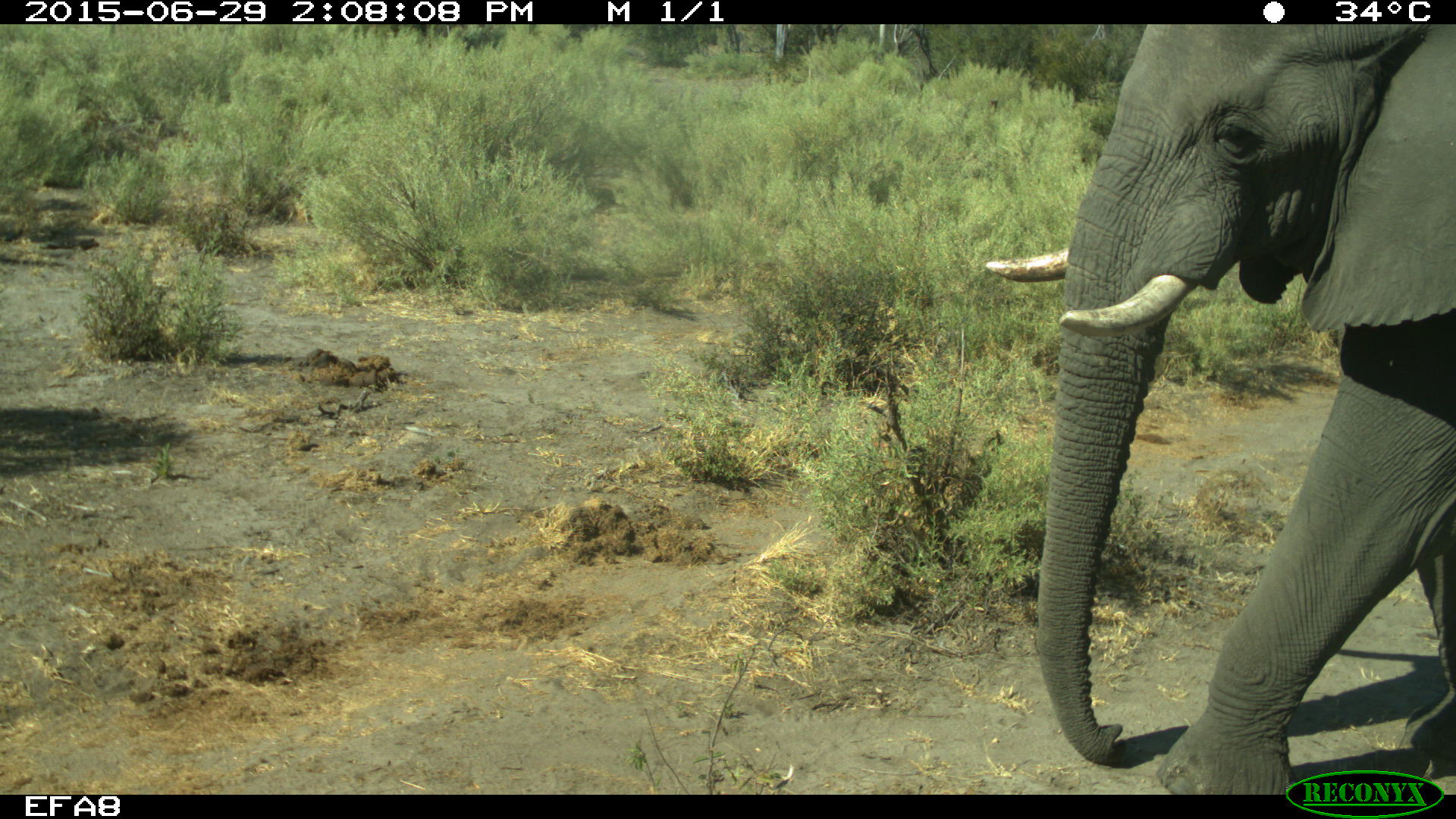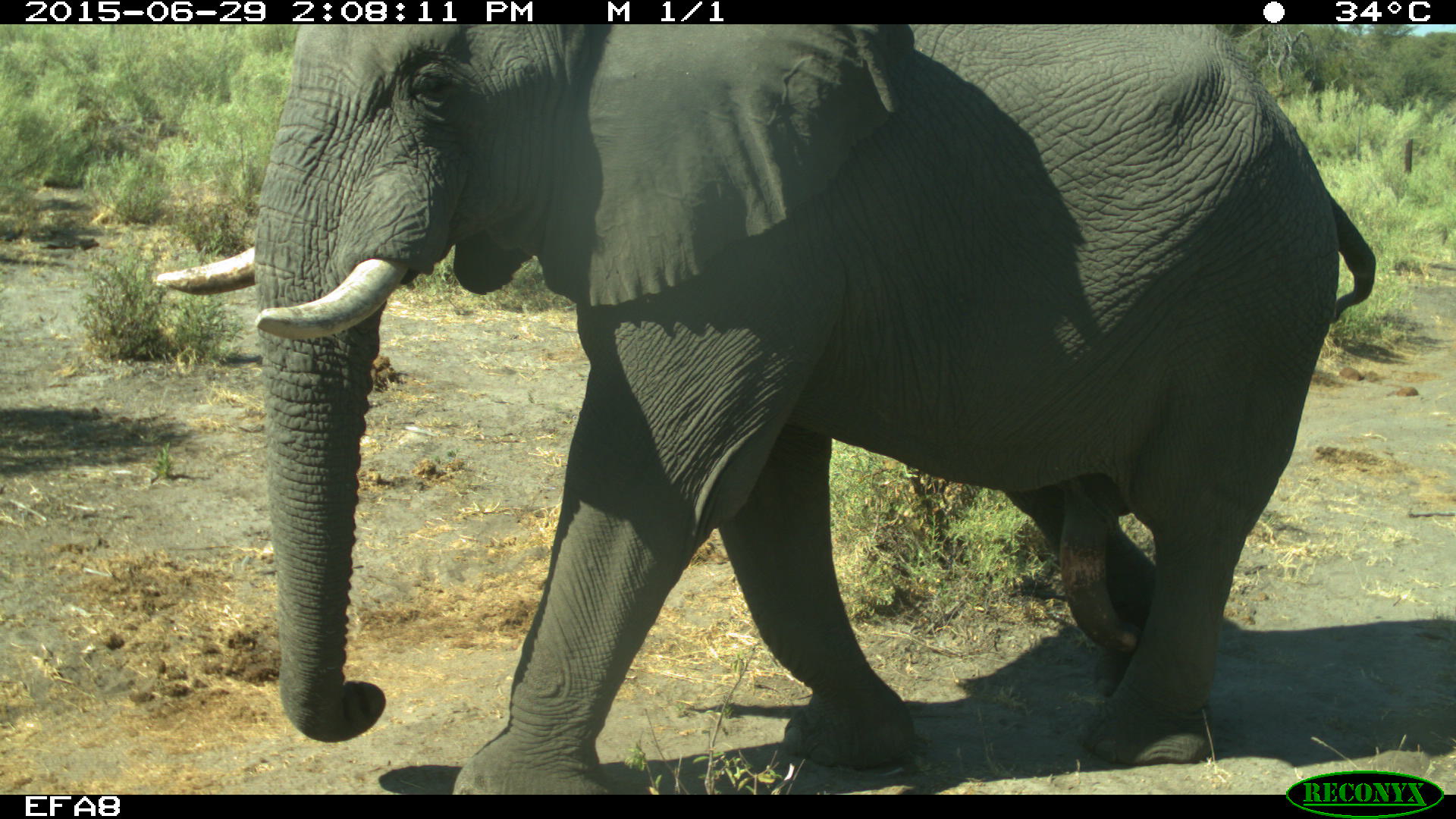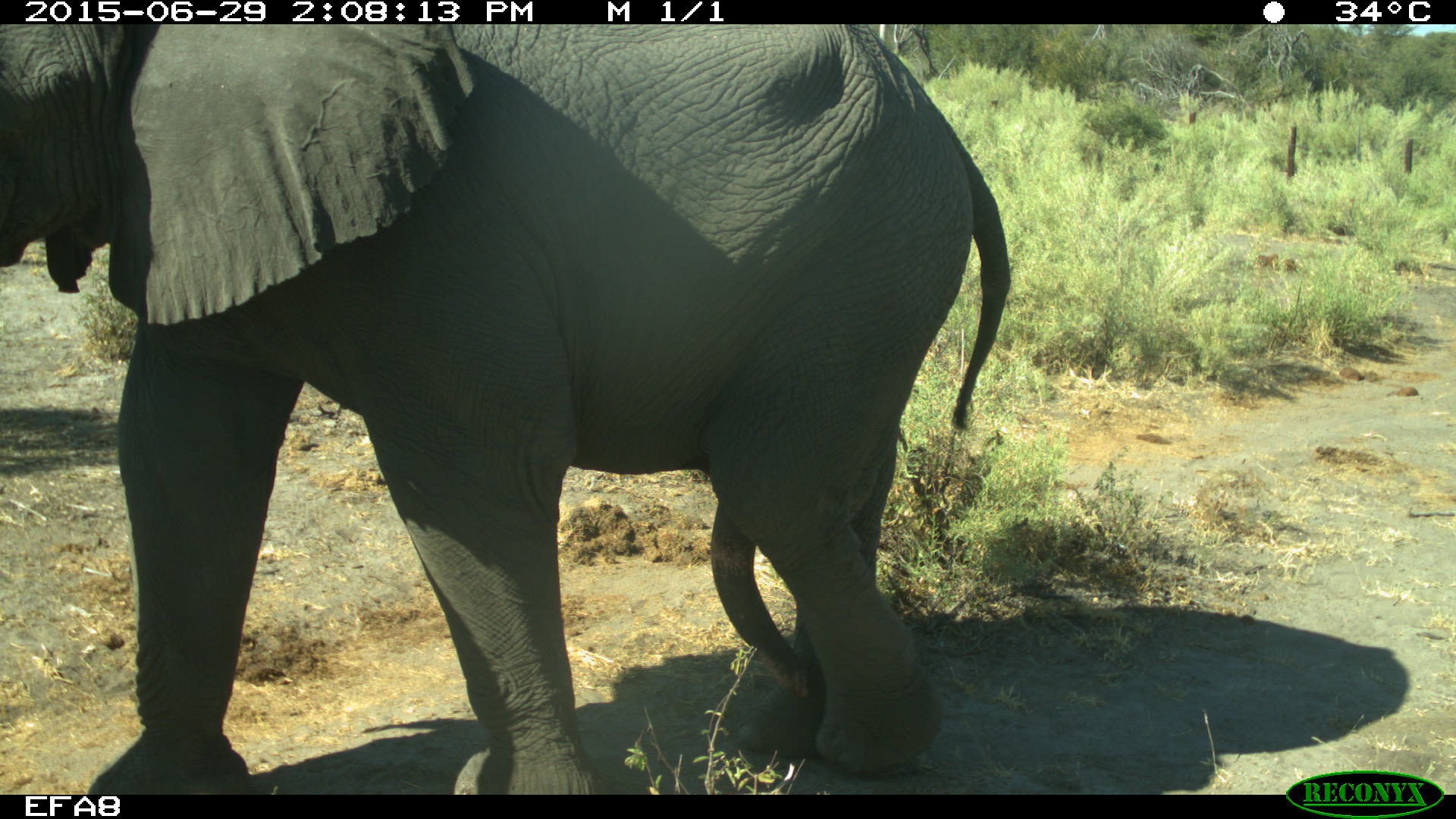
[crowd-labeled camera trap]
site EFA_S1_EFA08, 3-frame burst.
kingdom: Animalia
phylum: Chordata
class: Mammalia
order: Proboscidea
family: Elephantidae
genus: Loxodonta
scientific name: Loxodonta africana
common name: african bush elephant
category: elephant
Elephant (african bush elephant) (Loxodonta africana), count 1. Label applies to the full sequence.